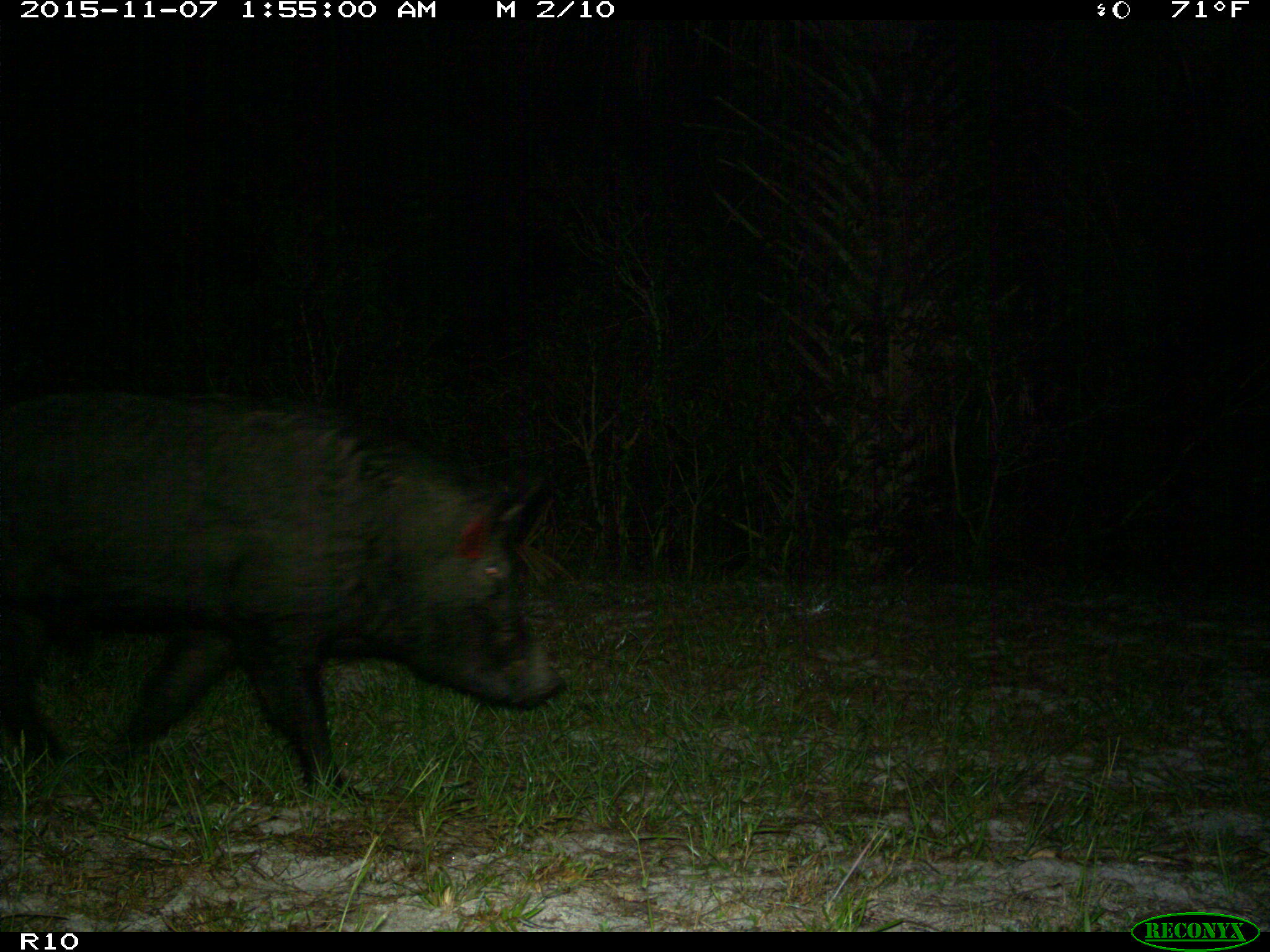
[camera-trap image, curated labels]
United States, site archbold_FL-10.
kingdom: Animalia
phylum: Chordata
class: Mammalia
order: Artiodactyla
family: Suidae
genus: Sus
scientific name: Sus scrofa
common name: wild boar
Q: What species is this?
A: Sus scrofa (wild boar).